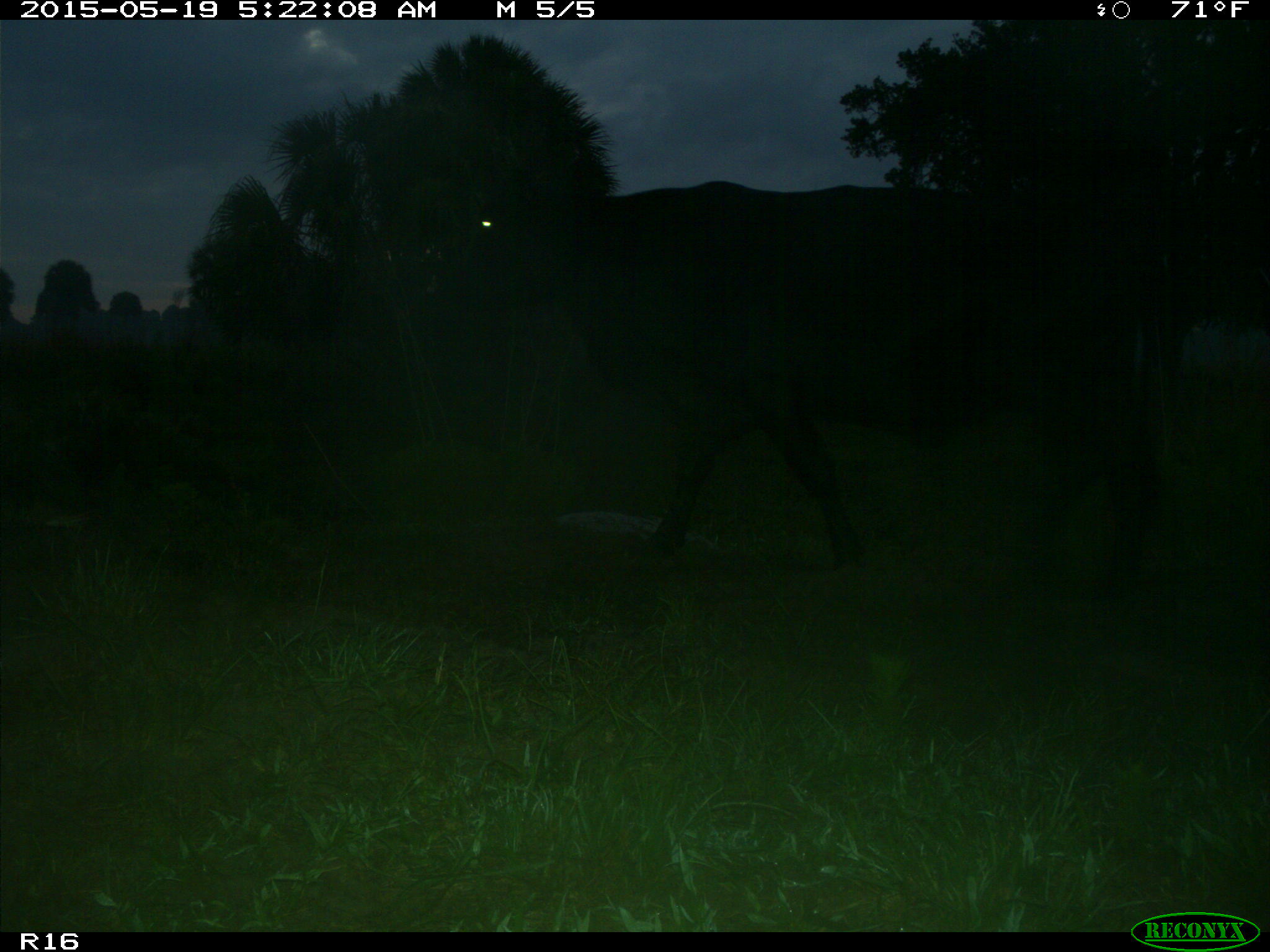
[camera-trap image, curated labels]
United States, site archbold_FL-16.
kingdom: Animalia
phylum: Chordata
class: Mammalia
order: Artiodactyla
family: Bovidae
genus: Bos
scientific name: Bos taurus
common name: domestic cow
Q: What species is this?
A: Bos taurus (domestic cow).